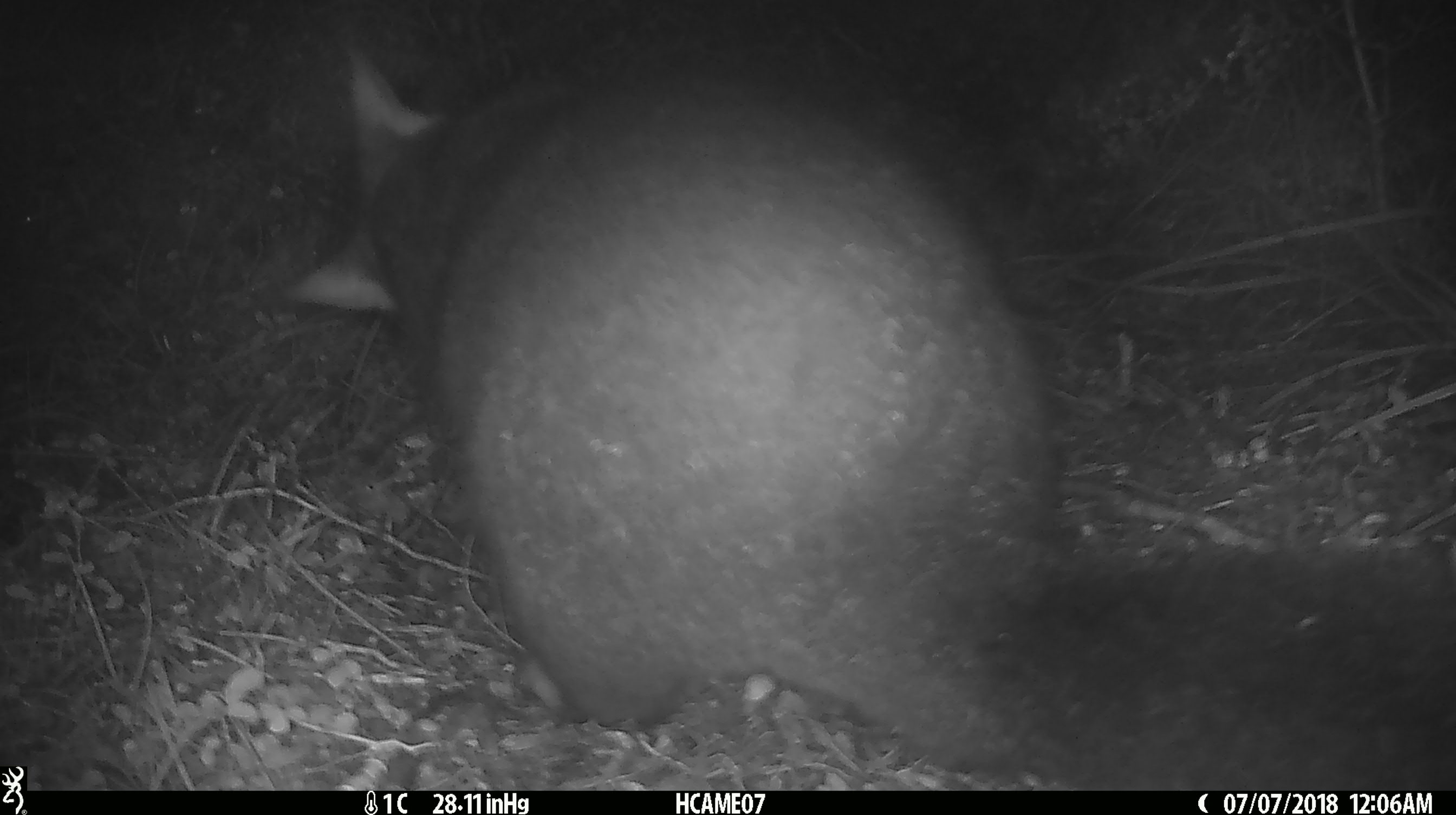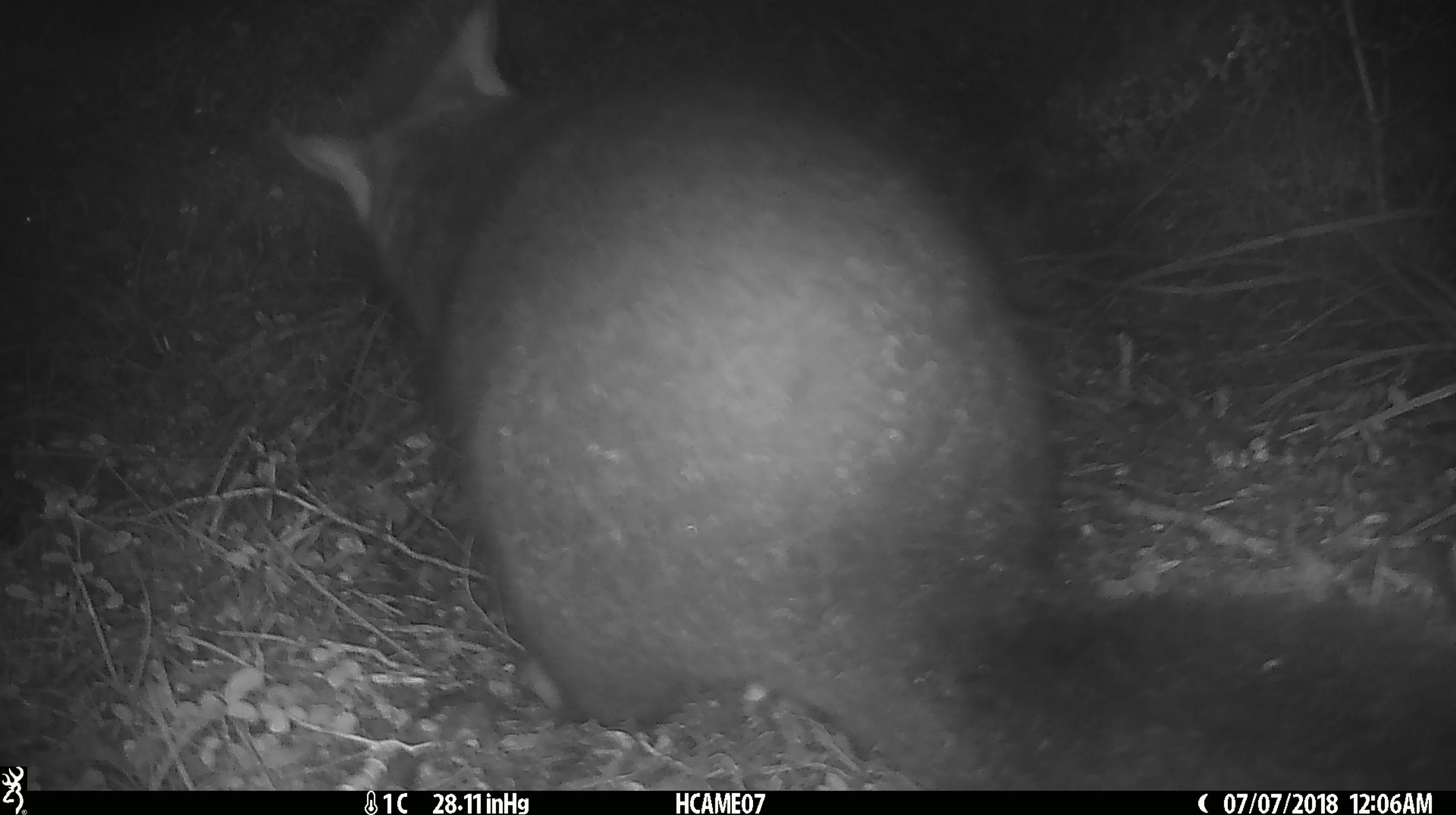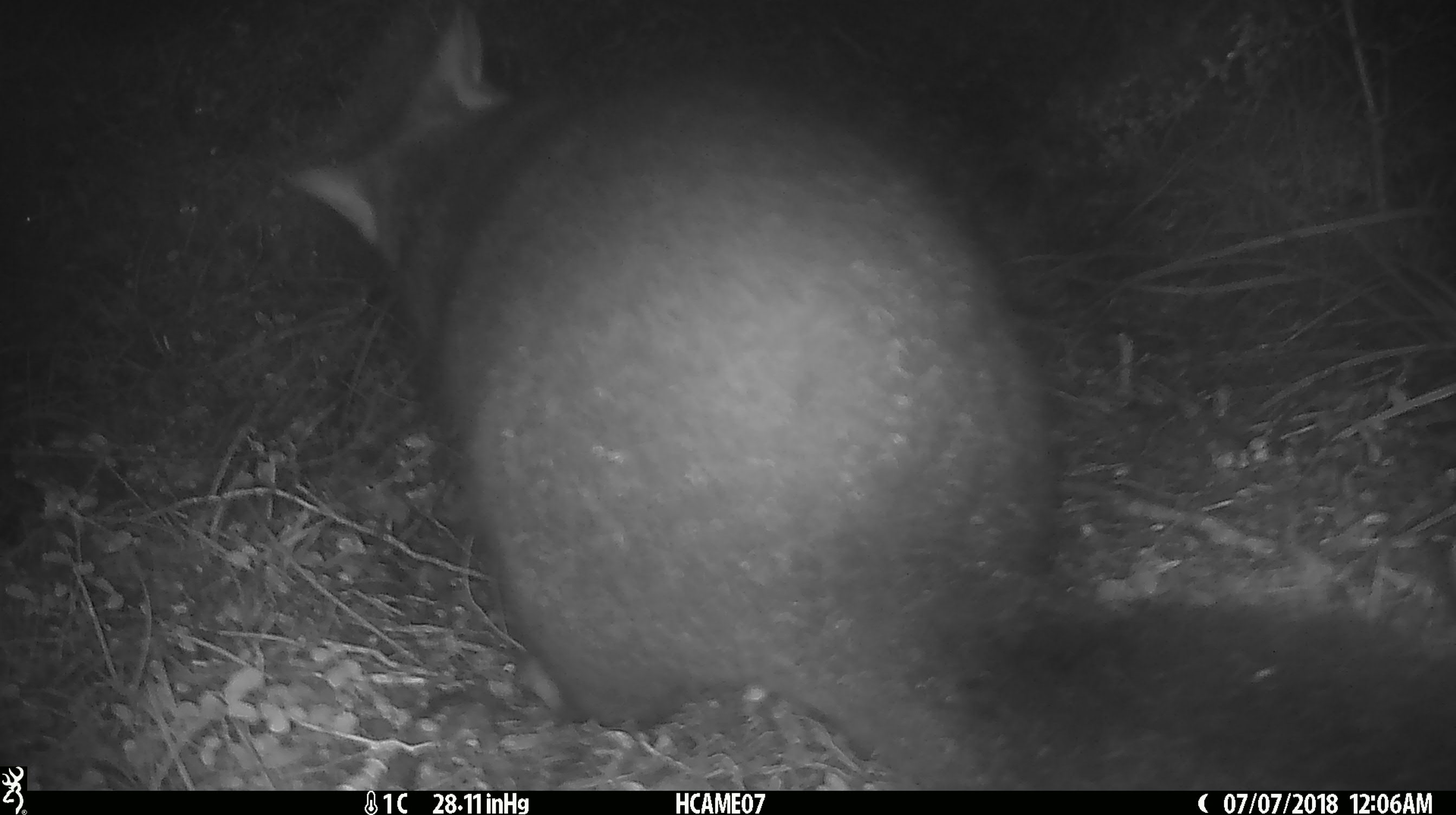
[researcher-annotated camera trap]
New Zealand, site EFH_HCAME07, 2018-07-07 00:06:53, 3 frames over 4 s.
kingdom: Animalia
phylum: Chordata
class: Mammalia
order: Diprotodontia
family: Phalangeridae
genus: Trichosurus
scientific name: Trichosurus vulpecula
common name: common brushtail possum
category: possum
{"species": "possum (common brushtail possum) (Trichosurus vulpecula)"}